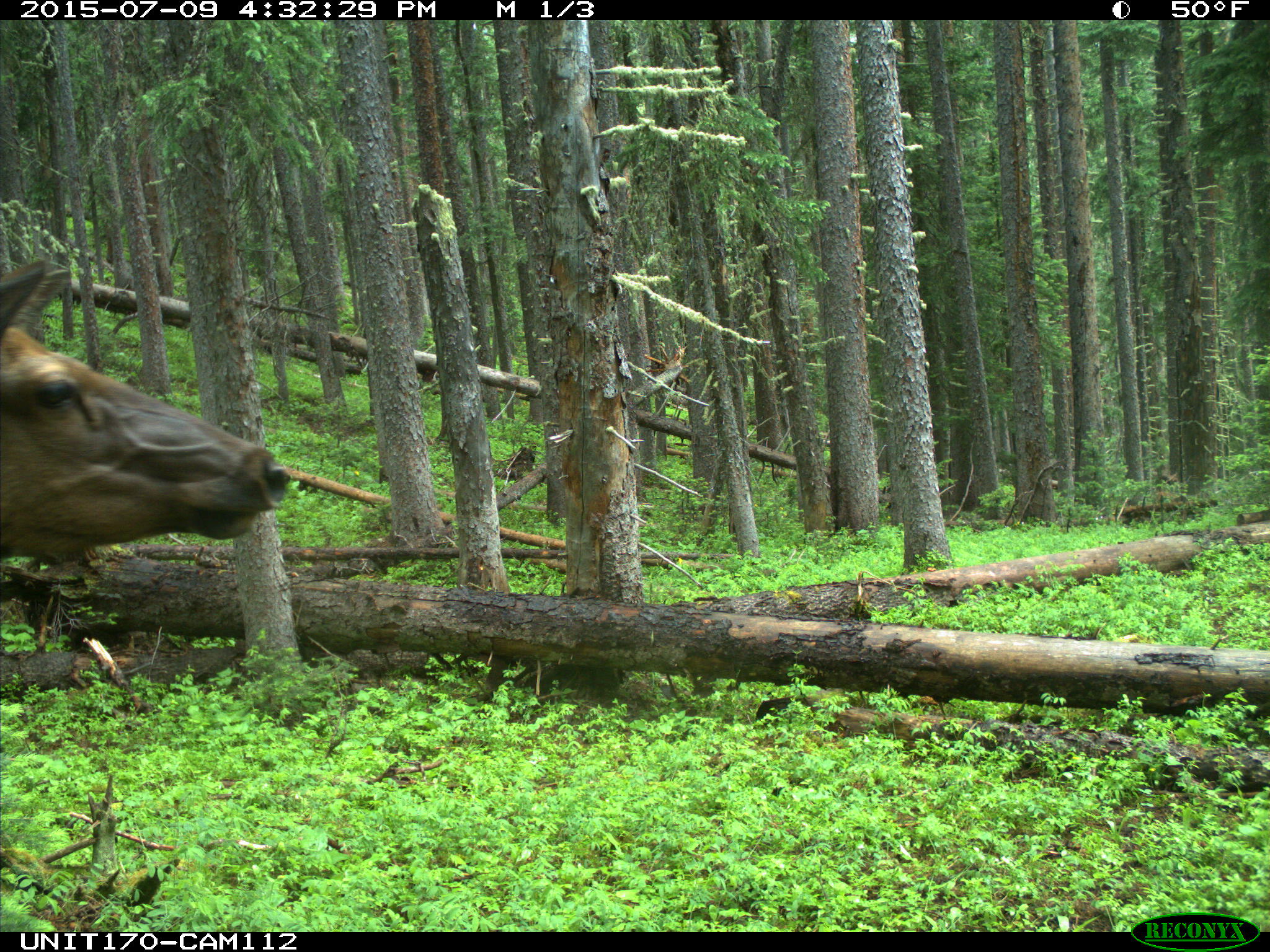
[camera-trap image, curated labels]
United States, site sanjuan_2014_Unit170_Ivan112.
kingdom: Animalia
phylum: Chordata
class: Mammalia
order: Artiodactyla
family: Cervidae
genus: Cervus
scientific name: Cervus elaphus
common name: red deer